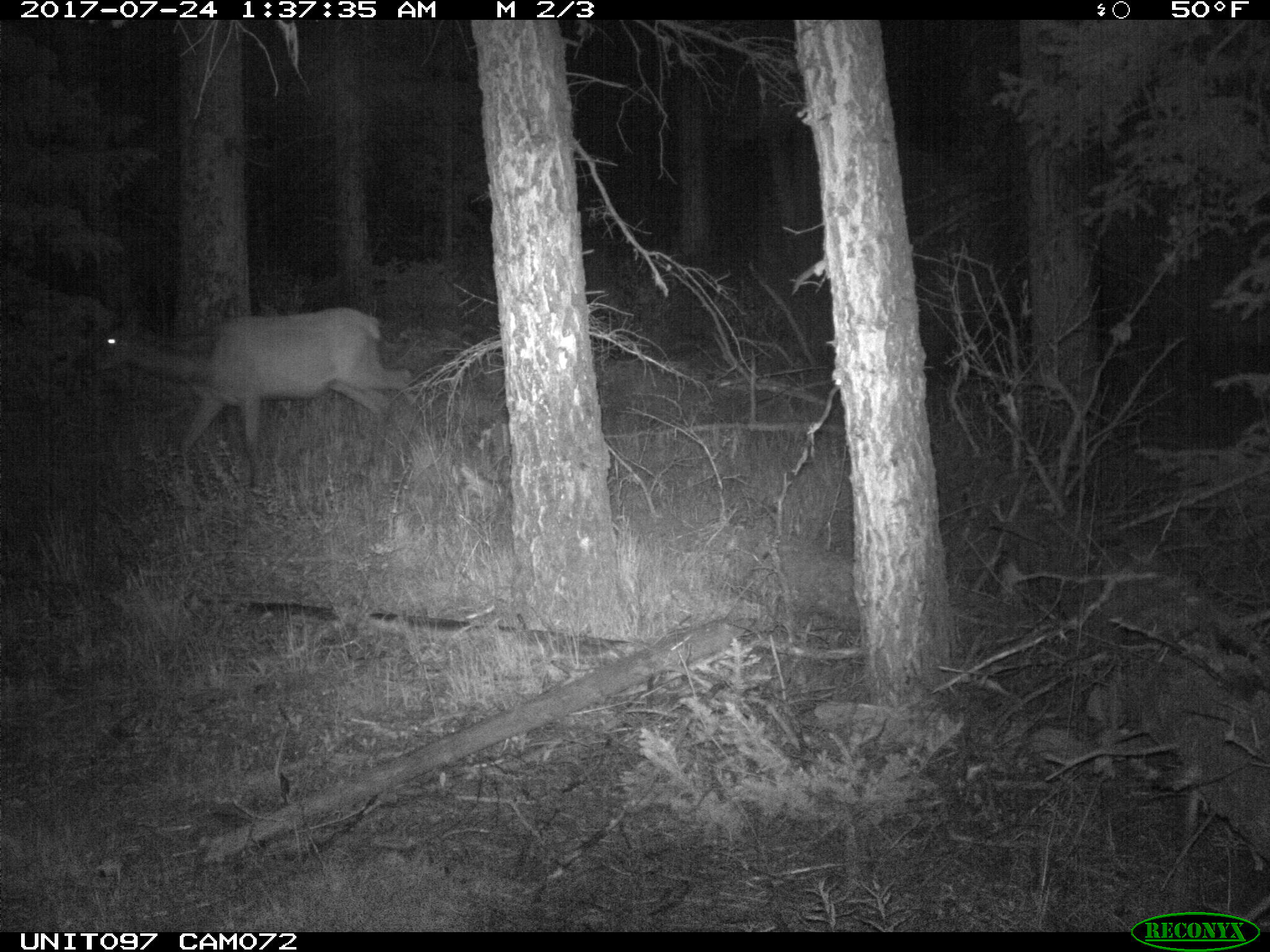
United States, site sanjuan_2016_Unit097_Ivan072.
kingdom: Animalia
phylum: Chordata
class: Mammalia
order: Artiodactyla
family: Cervidae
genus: Cervus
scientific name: Cervus elaphus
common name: red deer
Cervus elaphus (red deer).